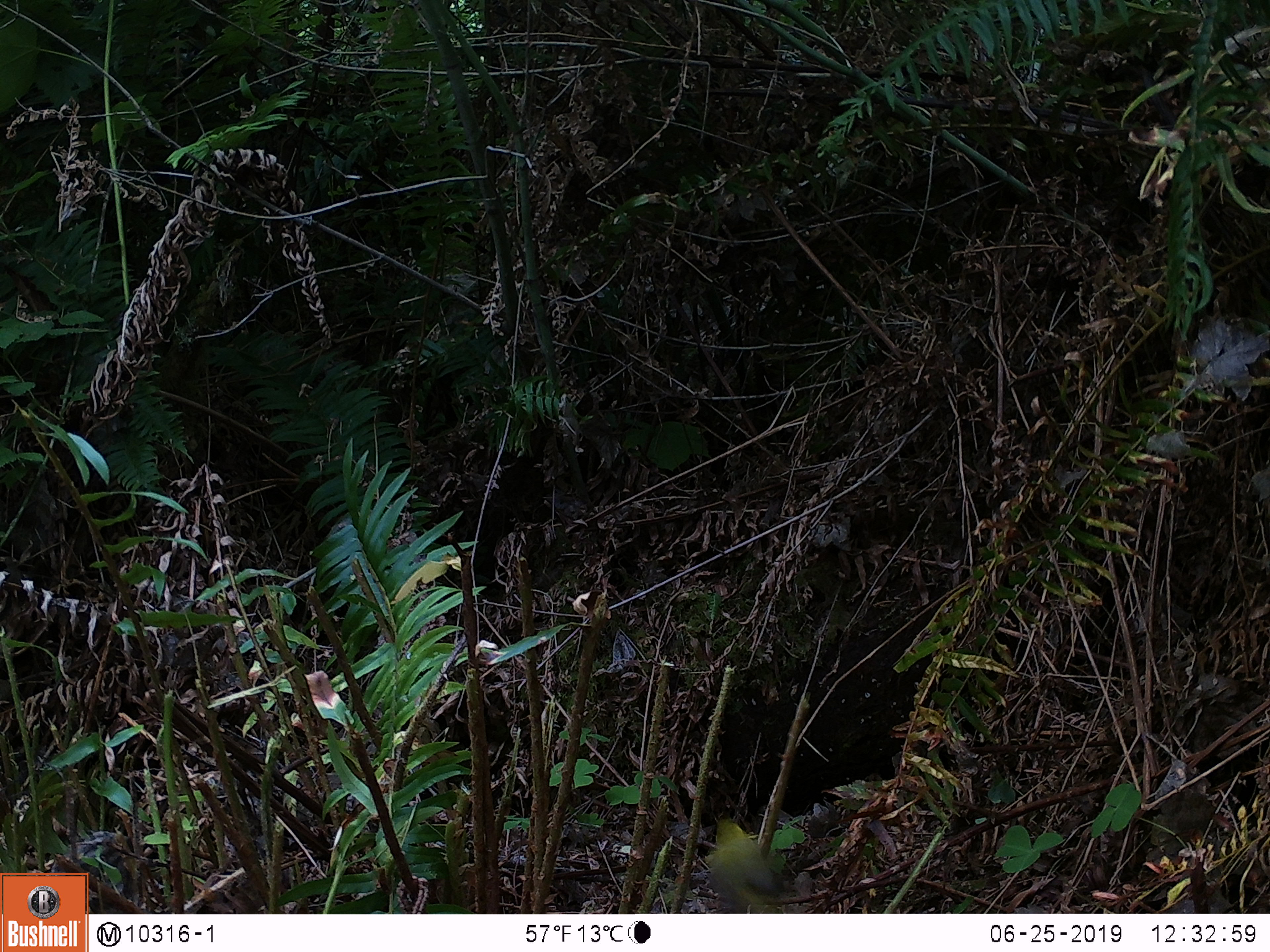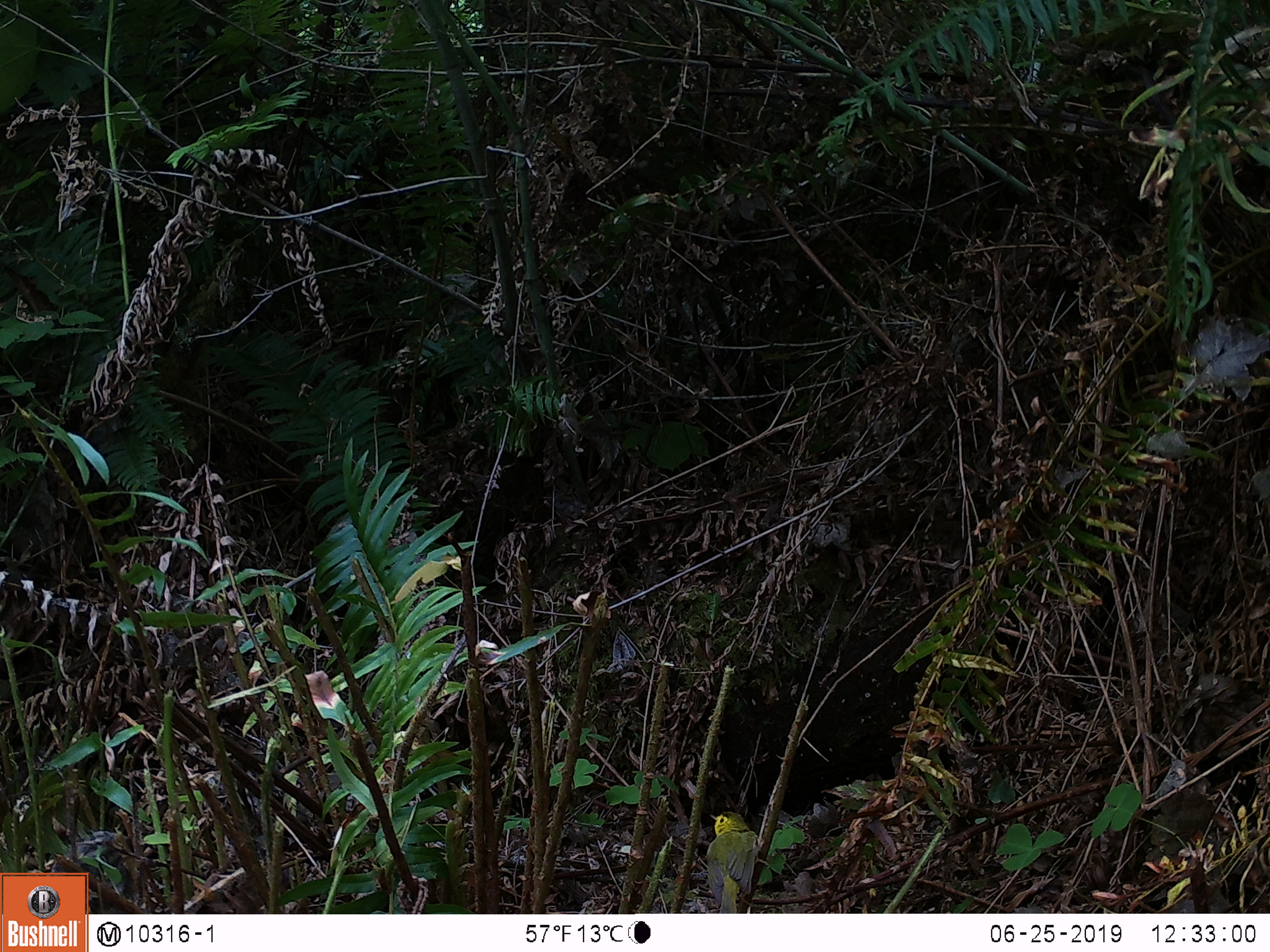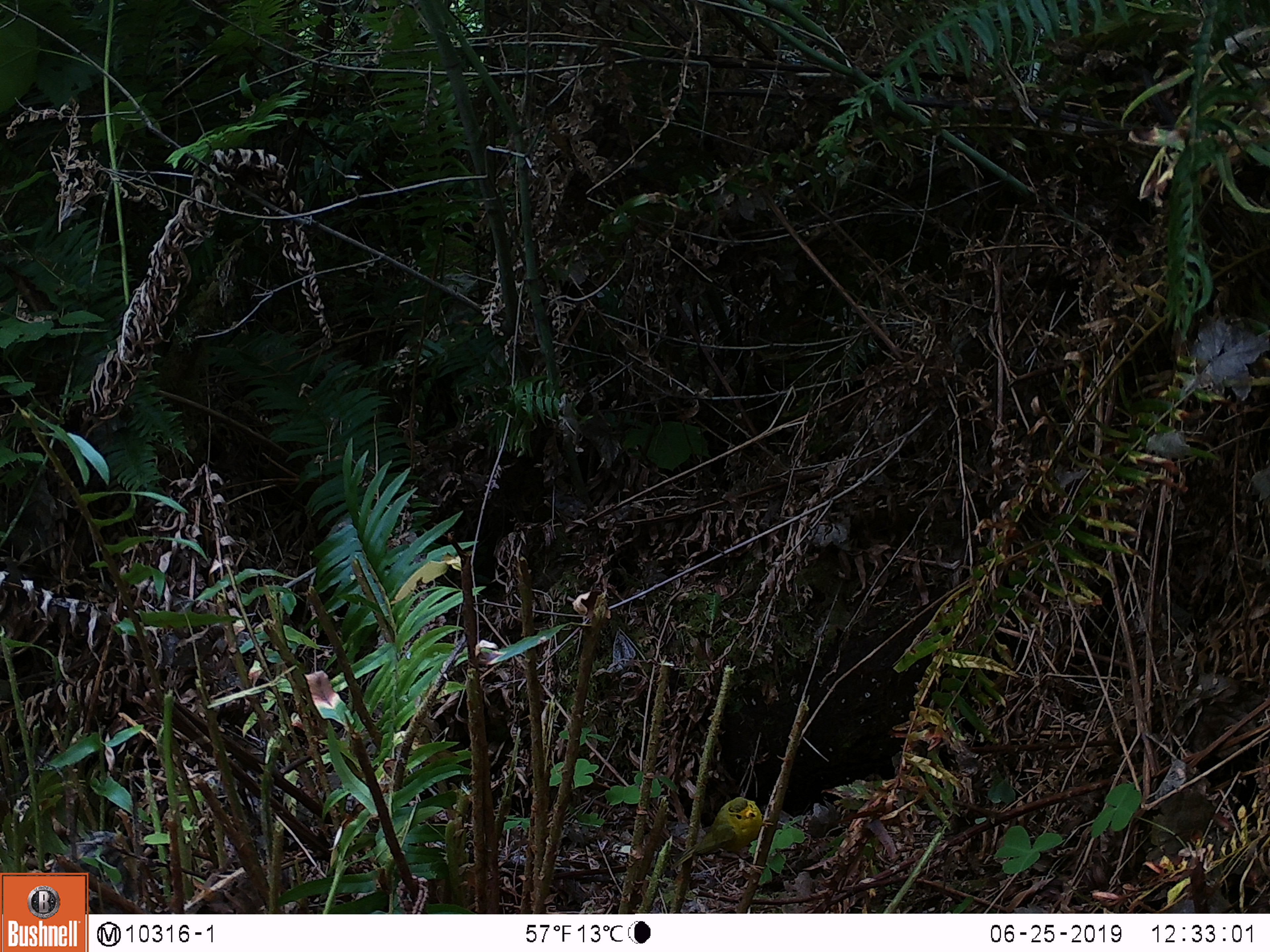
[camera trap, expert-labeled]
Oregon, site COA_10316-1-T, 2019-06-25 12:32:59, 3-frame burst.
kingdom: Animalia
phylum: Chordata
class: Aves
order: Passeriformes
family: Parulidae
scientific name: Parulidae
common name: new world warblers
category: parulidae family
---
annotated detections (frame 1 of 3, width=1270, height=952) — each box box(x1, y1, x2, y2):
parulidae family: box(701, 823, 803, 910)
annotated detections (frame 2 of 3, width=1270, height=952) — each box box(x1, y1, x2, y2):
parulidae family: box(696, 807, 771, 909)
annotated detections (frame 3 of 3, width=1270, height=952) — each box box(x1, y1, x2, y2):
parulidae family: box(660, 787, 782, 873)